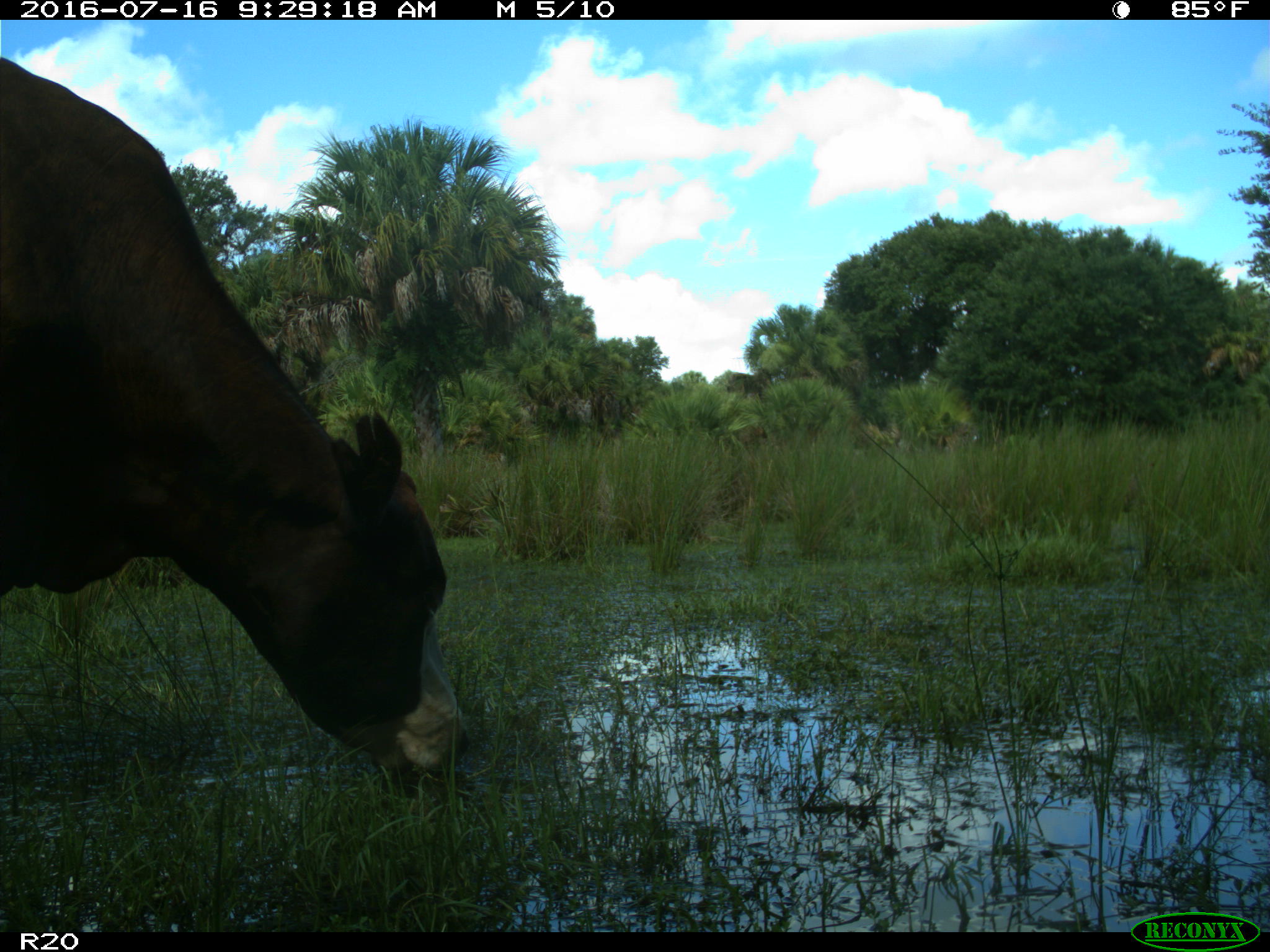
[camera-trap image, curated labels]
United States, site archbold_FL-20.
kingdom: Animalia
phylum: Chordata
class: Mammalia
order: Artiodactyla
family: Bovidae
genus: Bos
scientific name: Bos taurus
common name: domestic cow